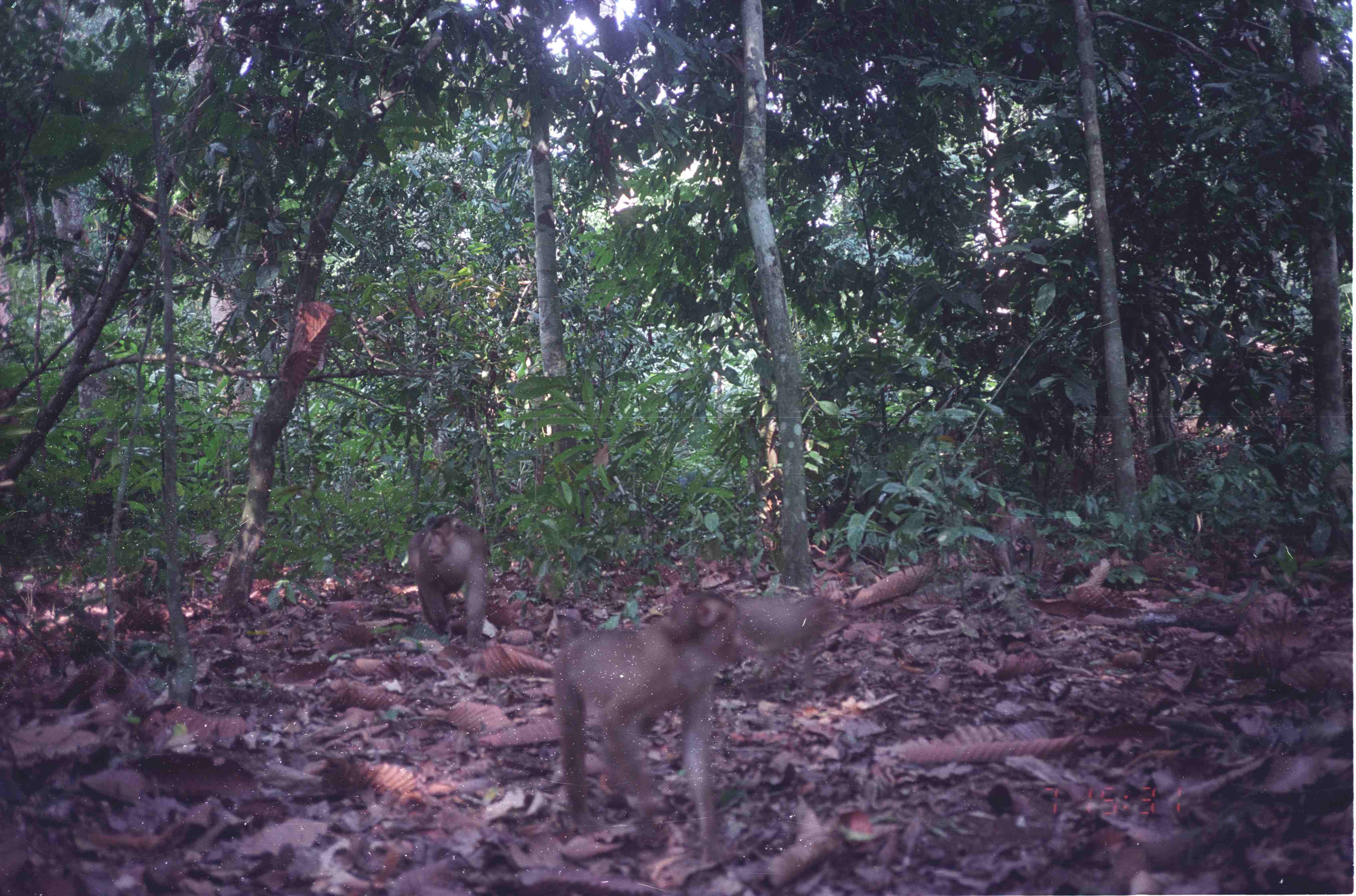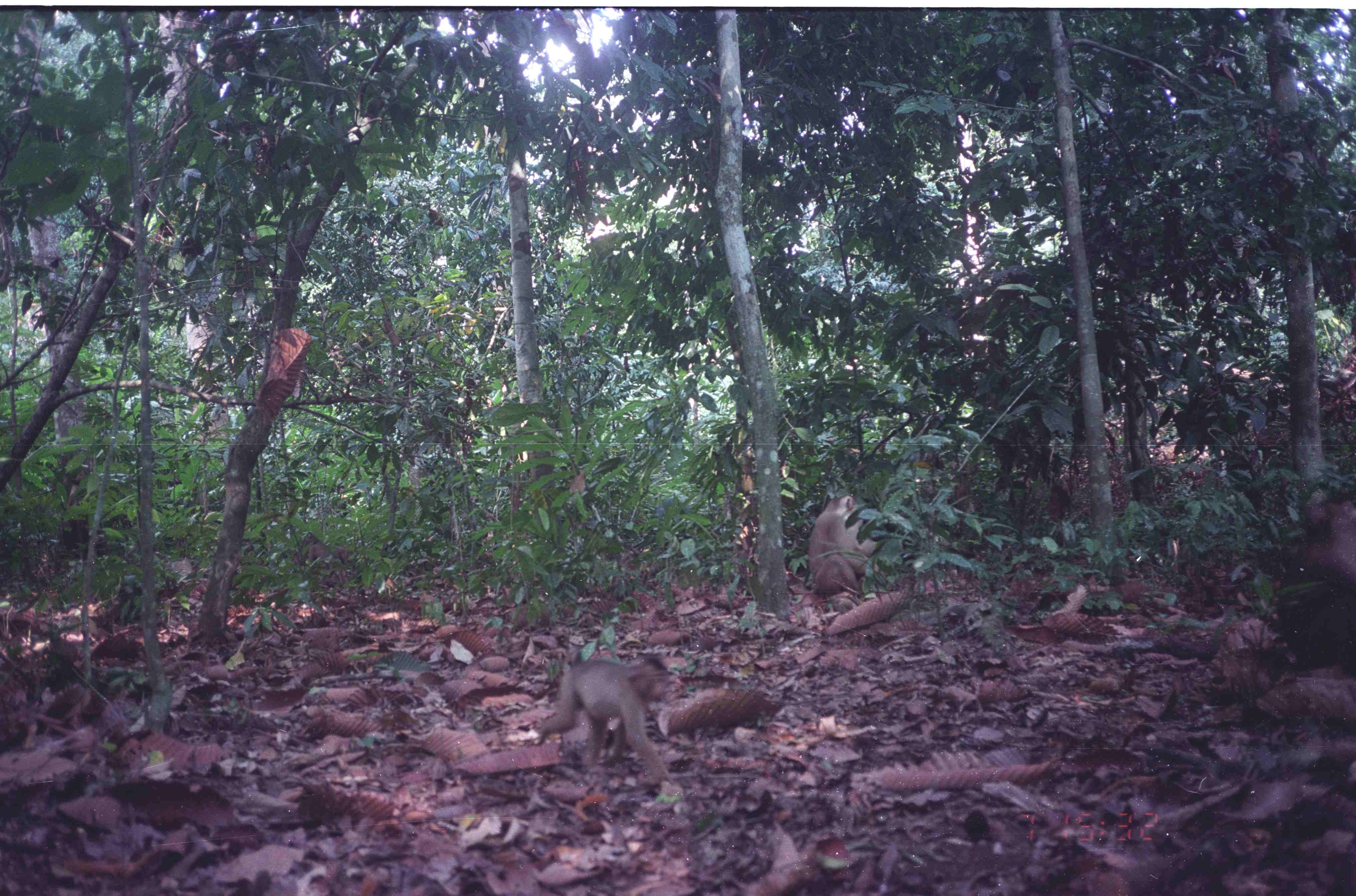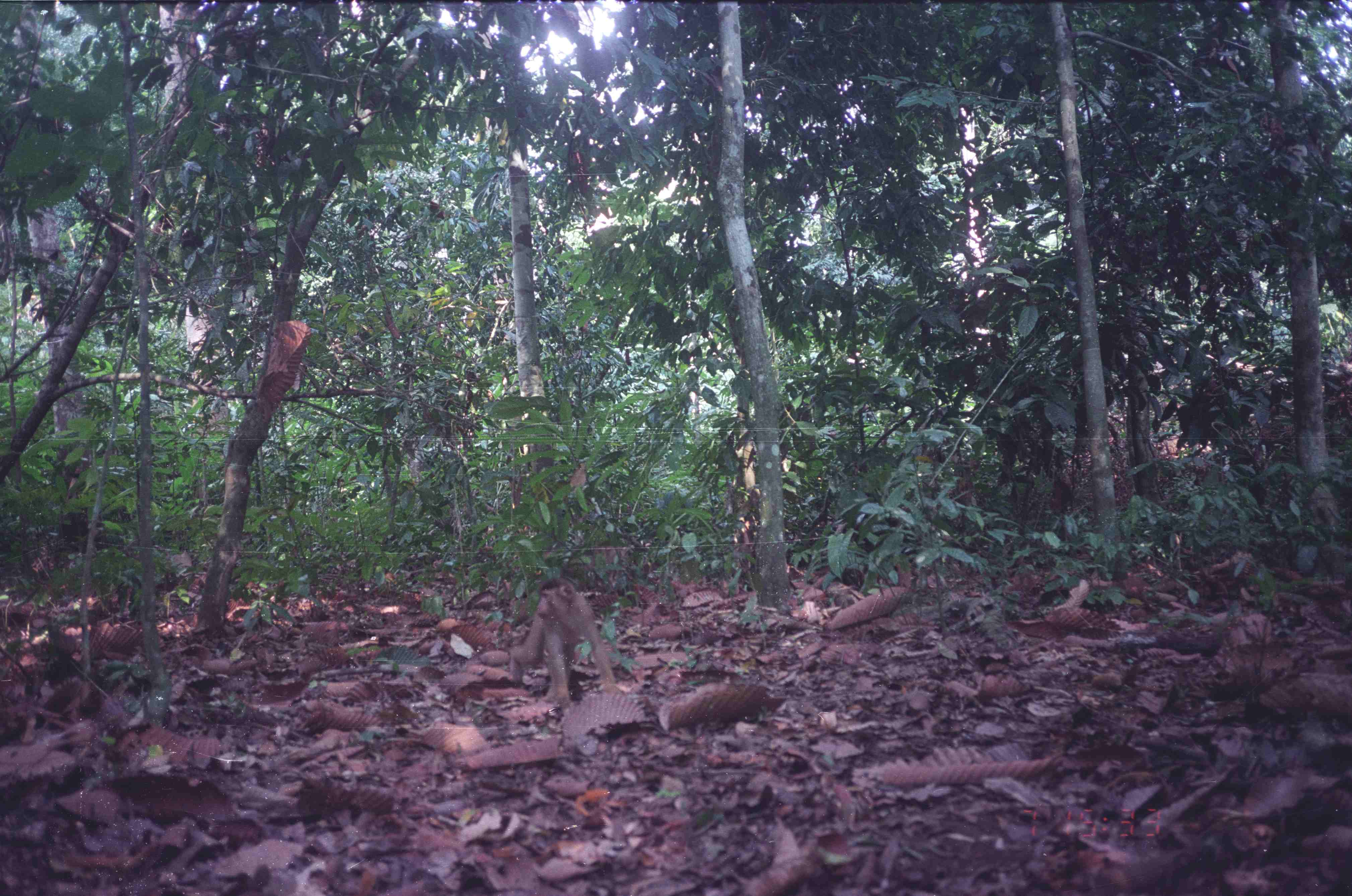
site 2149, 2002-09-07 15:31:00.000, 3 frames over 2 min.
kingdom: Animalia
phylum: Chordata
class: Mammalia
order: Primates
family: Cercopithecidae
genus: Macaca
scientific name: Macaca nemestrina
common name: southern pig-tailed macaque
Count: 4.